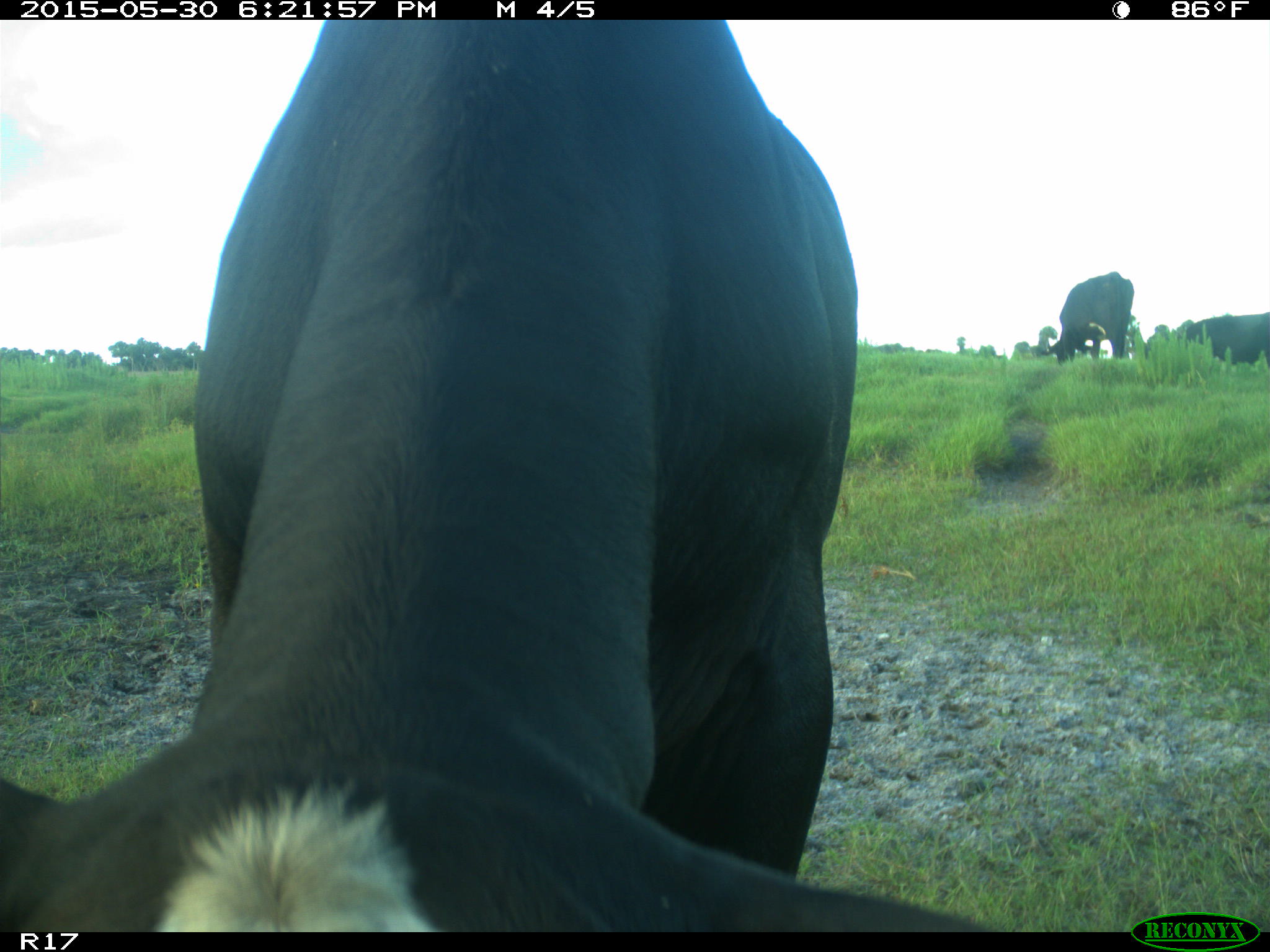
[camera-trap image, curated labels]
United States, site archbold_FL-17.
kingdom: Animalia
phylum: Chordata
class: Mammalia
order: Artiodactyla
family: Bovidae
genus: Bos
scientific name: Bos taurus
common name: domestic cow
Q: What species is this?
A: Bos taurus (domestic cow).